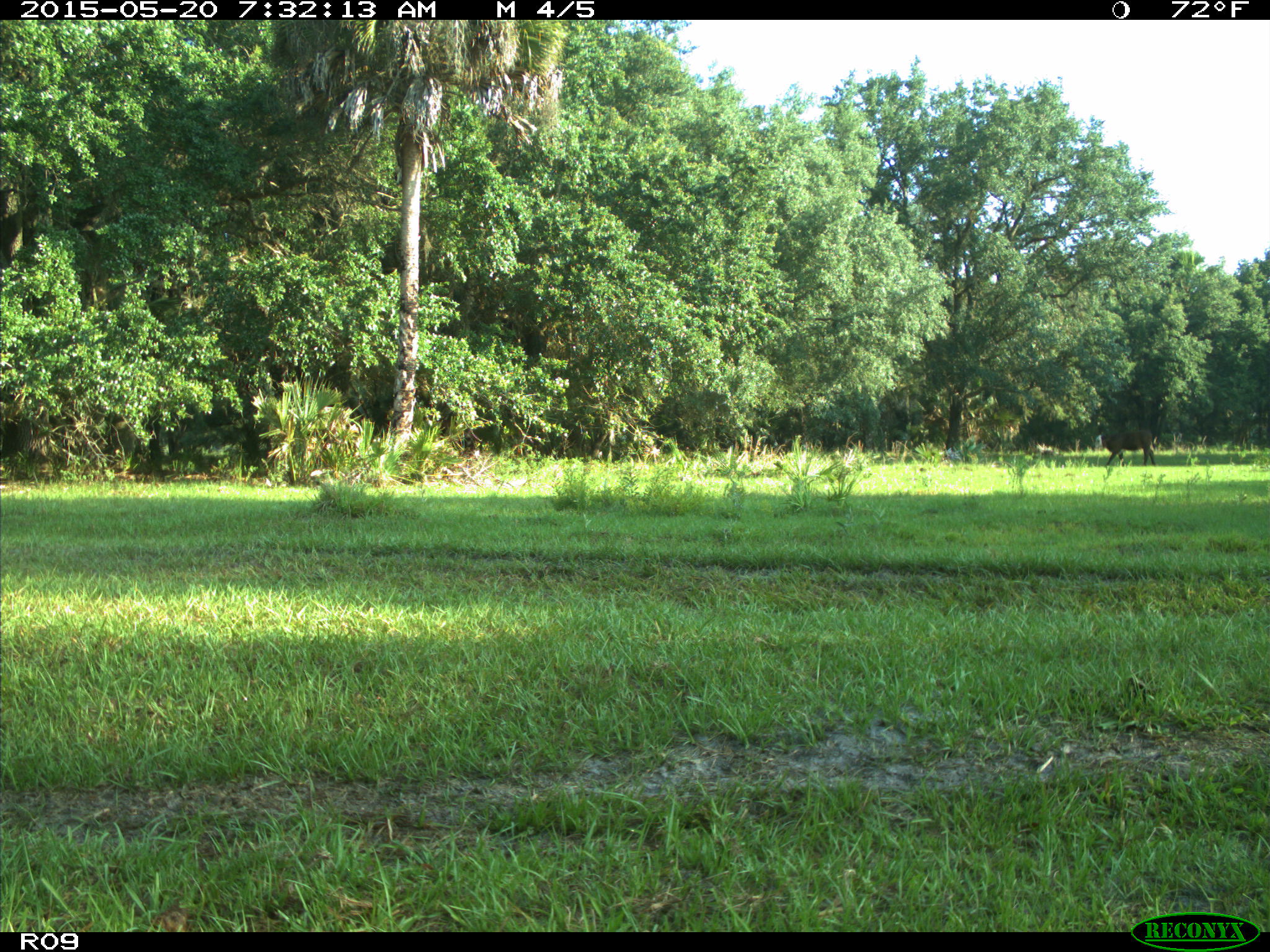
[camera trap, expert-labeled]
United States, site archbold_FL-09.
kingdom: Animalia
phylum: Chordata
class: Mammalia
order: Artiodactyla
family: Bovidae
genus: Bos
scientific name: Bos taurus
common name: domestic cow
Bos taurus (domestic cow).